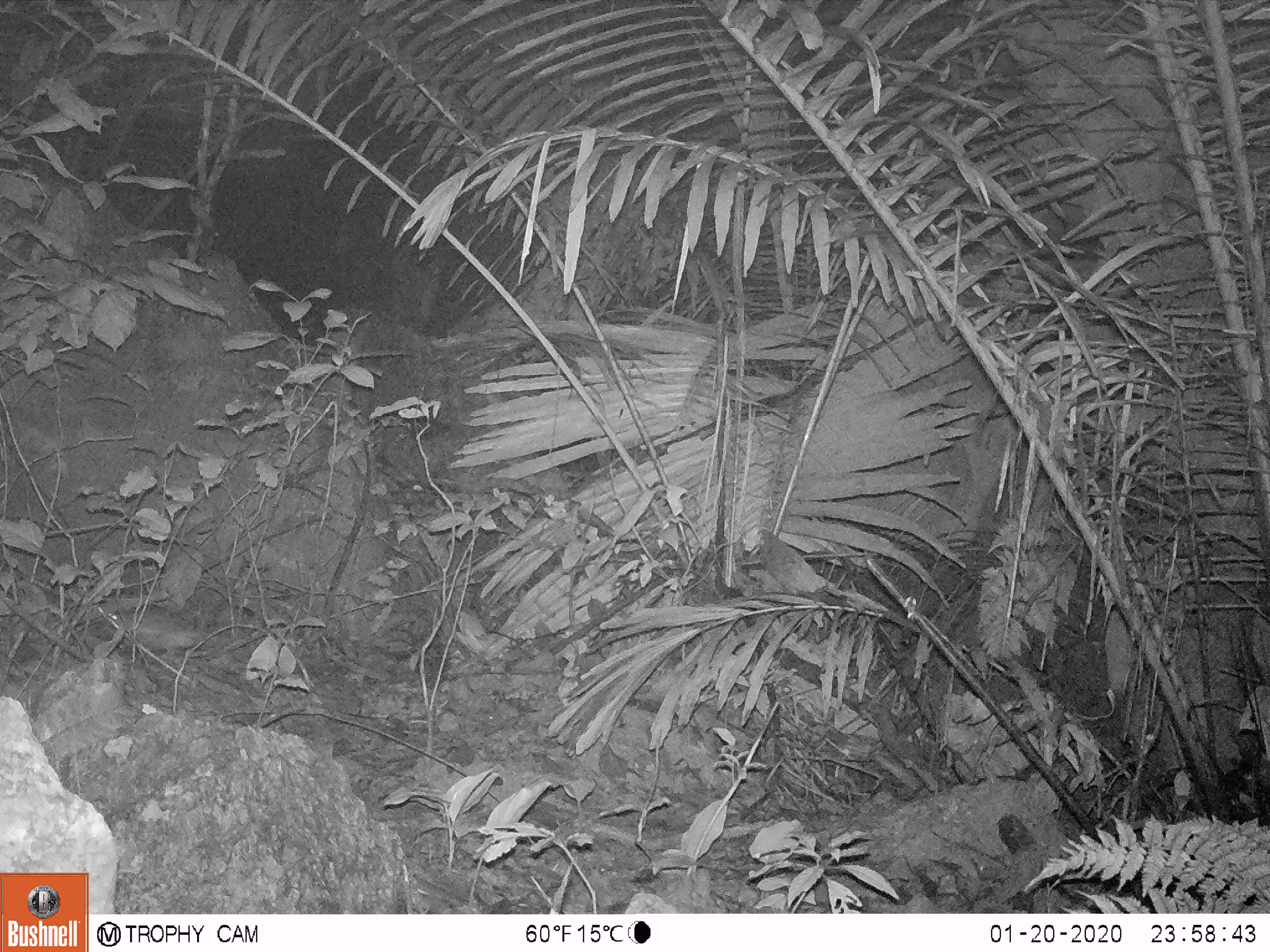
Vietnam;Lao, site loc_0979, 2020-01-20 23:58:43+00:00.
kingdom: Animalia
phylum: Chordata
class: Mammalia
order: Rodentia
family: Muridae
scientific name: Muridae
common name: old-world mice and rats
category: unidentified murid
Unidentified murid (old-world mice and rats) (Muridae). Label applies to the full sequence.